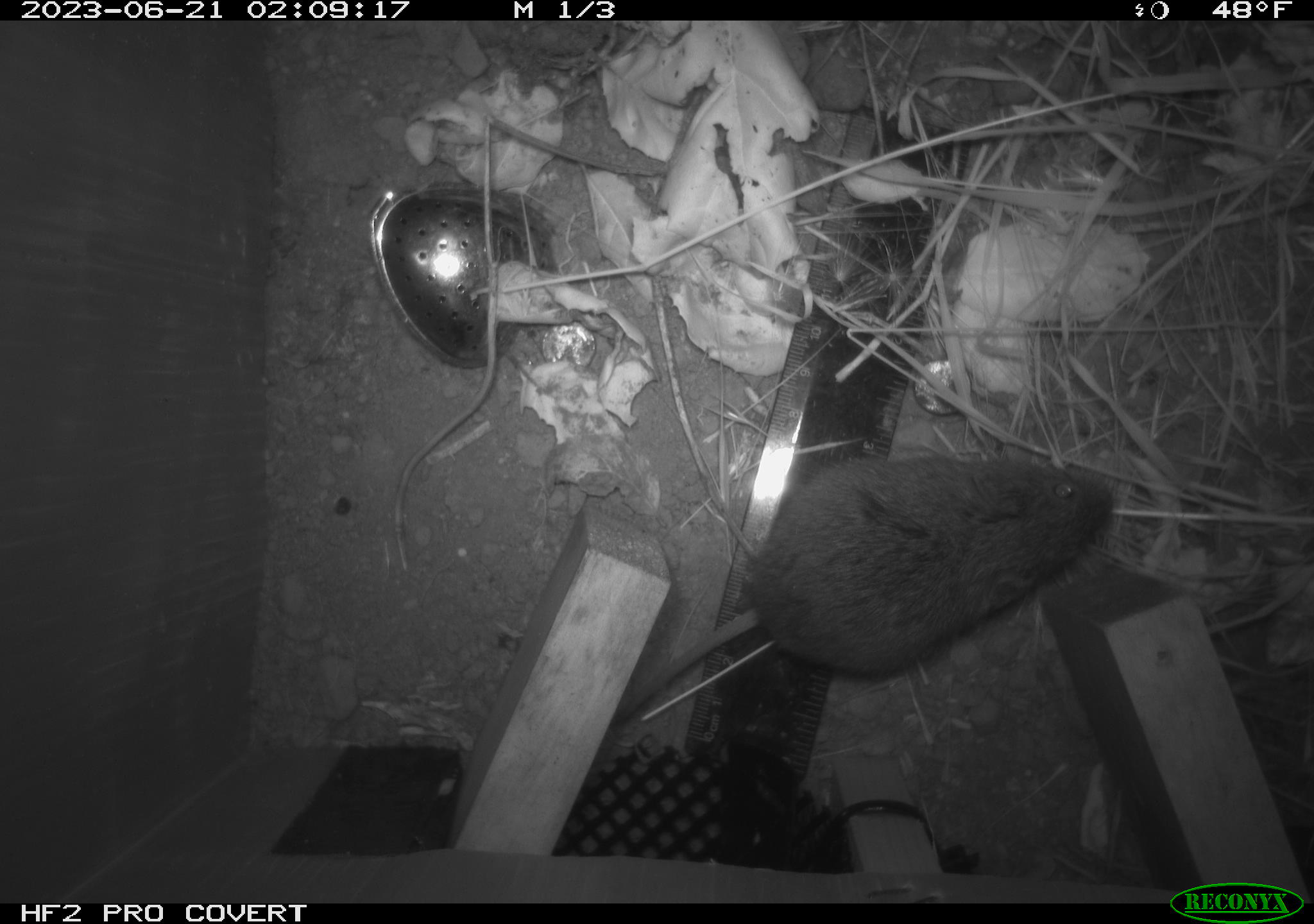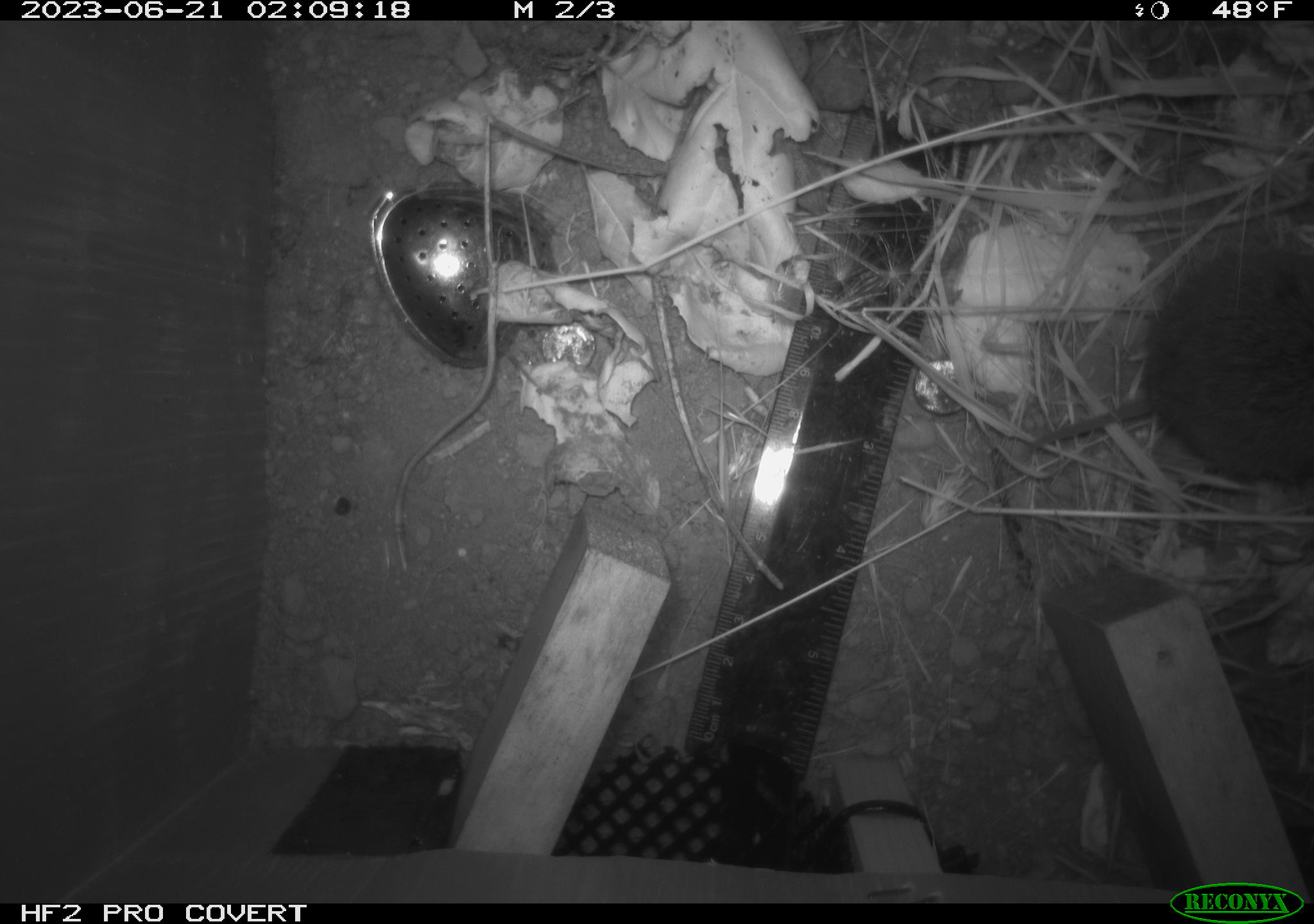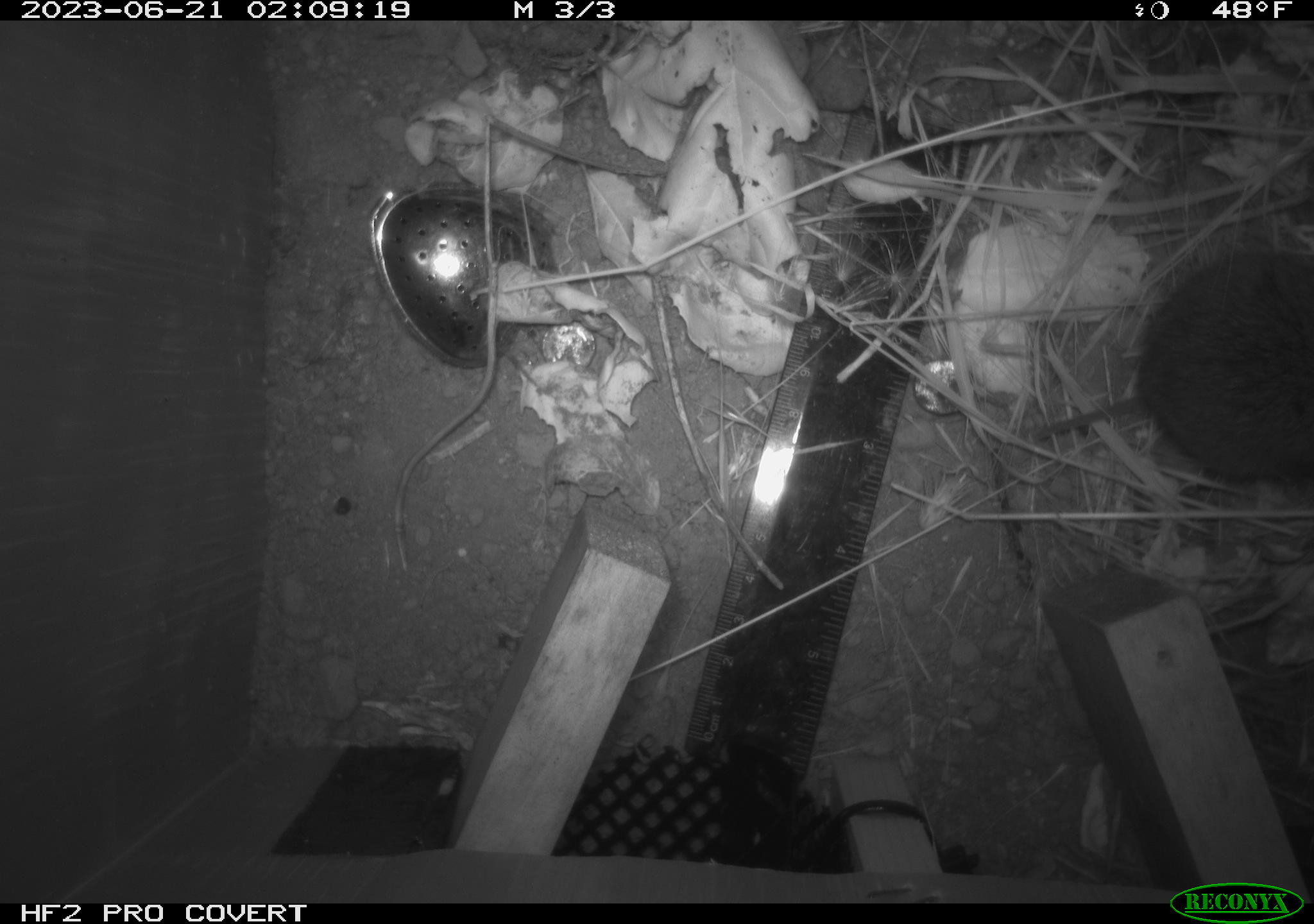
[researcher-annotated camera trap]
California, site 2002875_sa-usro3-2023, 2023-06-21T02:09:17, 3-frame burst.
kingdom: Animalia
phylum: Chordata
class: Mammalia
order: Rodentia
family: Cricetidae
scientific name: Arvicolinae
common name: voles, lemmings, and muskrats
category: arvicolinae subfamily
Arvicolinae subfamily (voles, lemmings, and muskrats) (Arvicolinae).